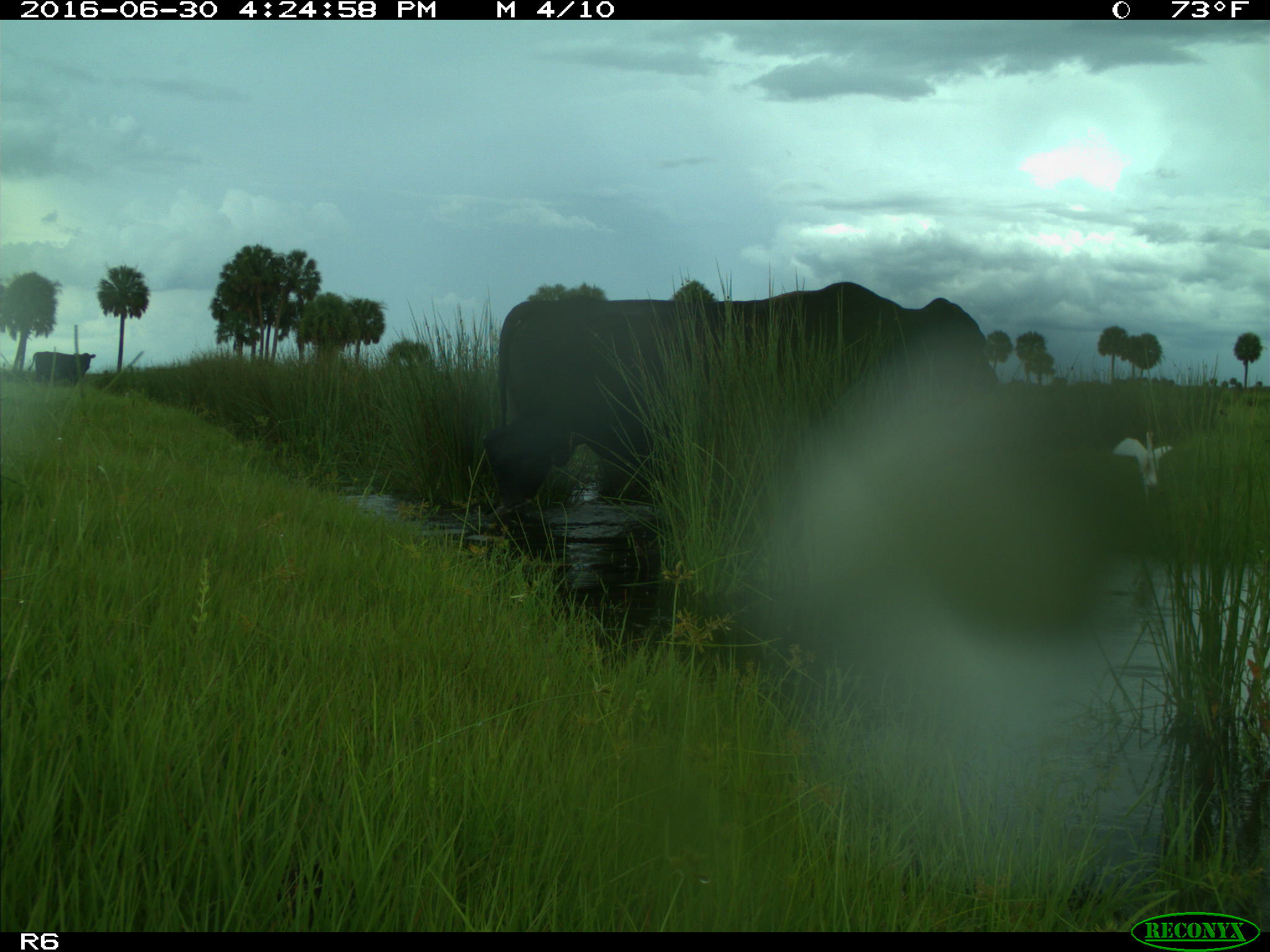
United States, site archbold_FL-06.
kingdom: Animalia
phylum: Chordata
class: Mammalia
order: Artiodactyla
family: Bovidae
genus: Bos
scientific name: Bos taurus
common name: domestic cow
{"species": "Bos taurus (domestic cow)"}